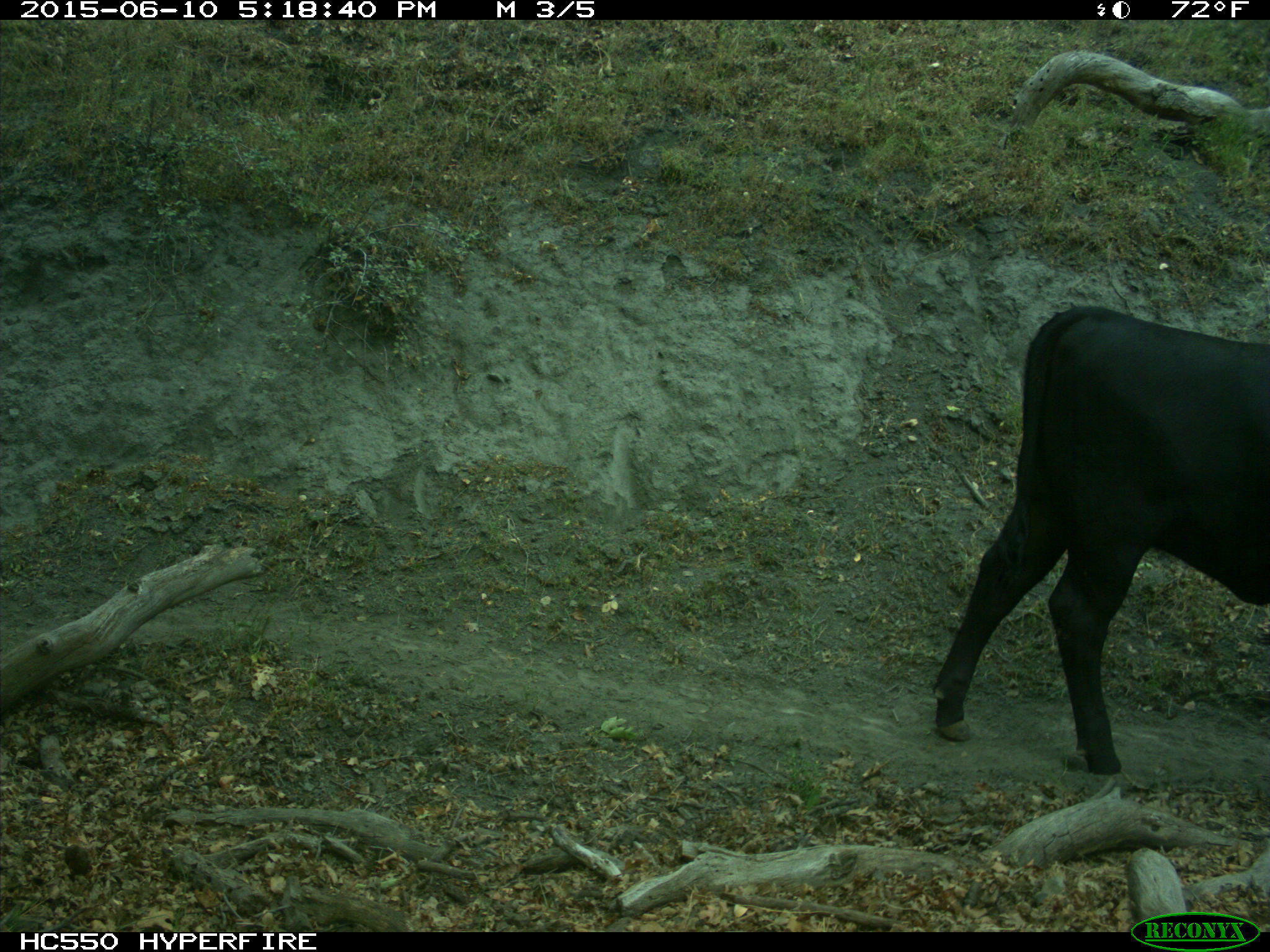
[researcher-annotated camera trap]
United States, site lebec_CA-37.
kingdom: Animalia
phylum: Chordata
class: Mammalia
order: Artiodactyla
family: Bovidae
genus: Bos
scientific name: Bos taurus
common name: domestic cow